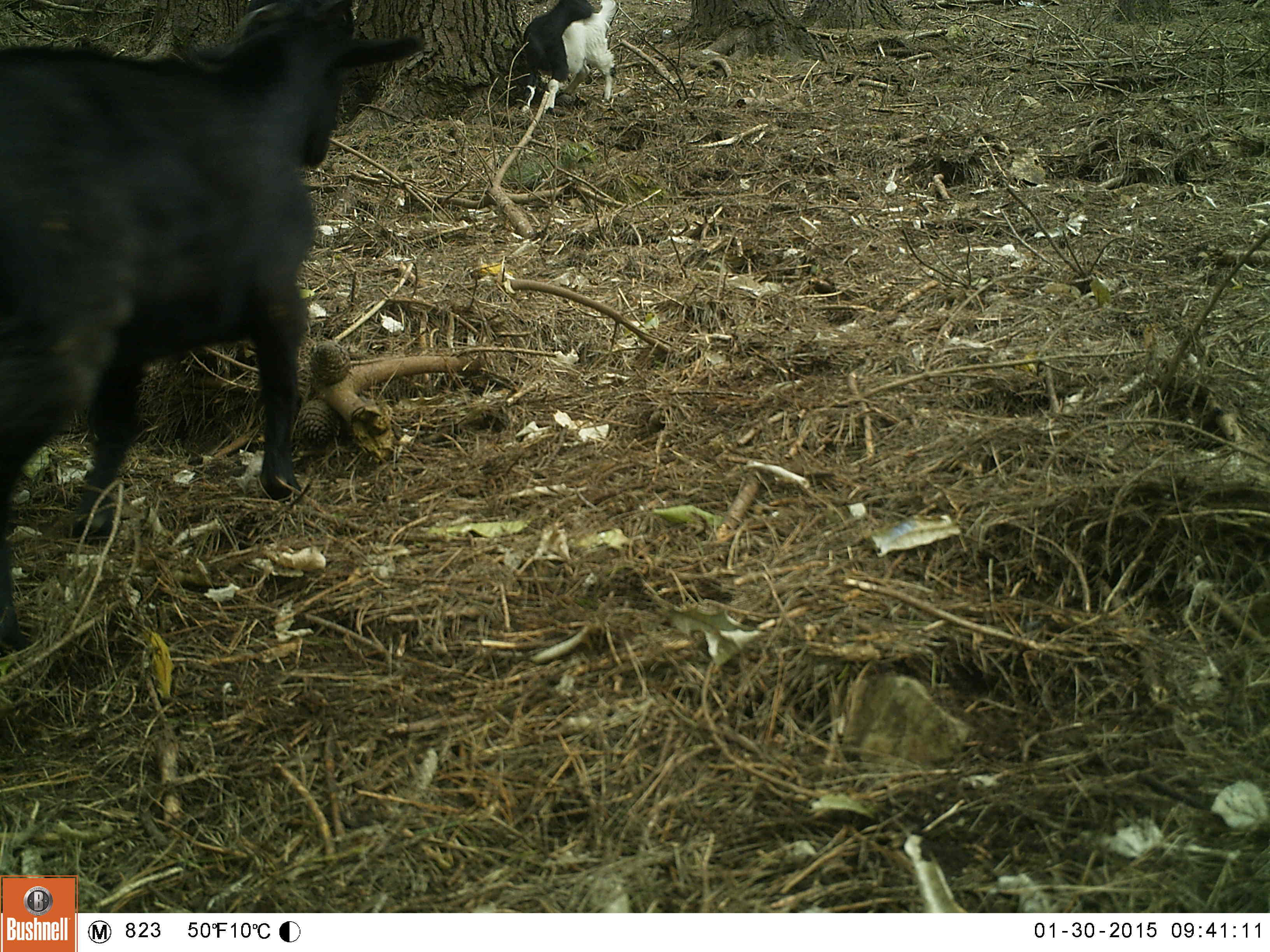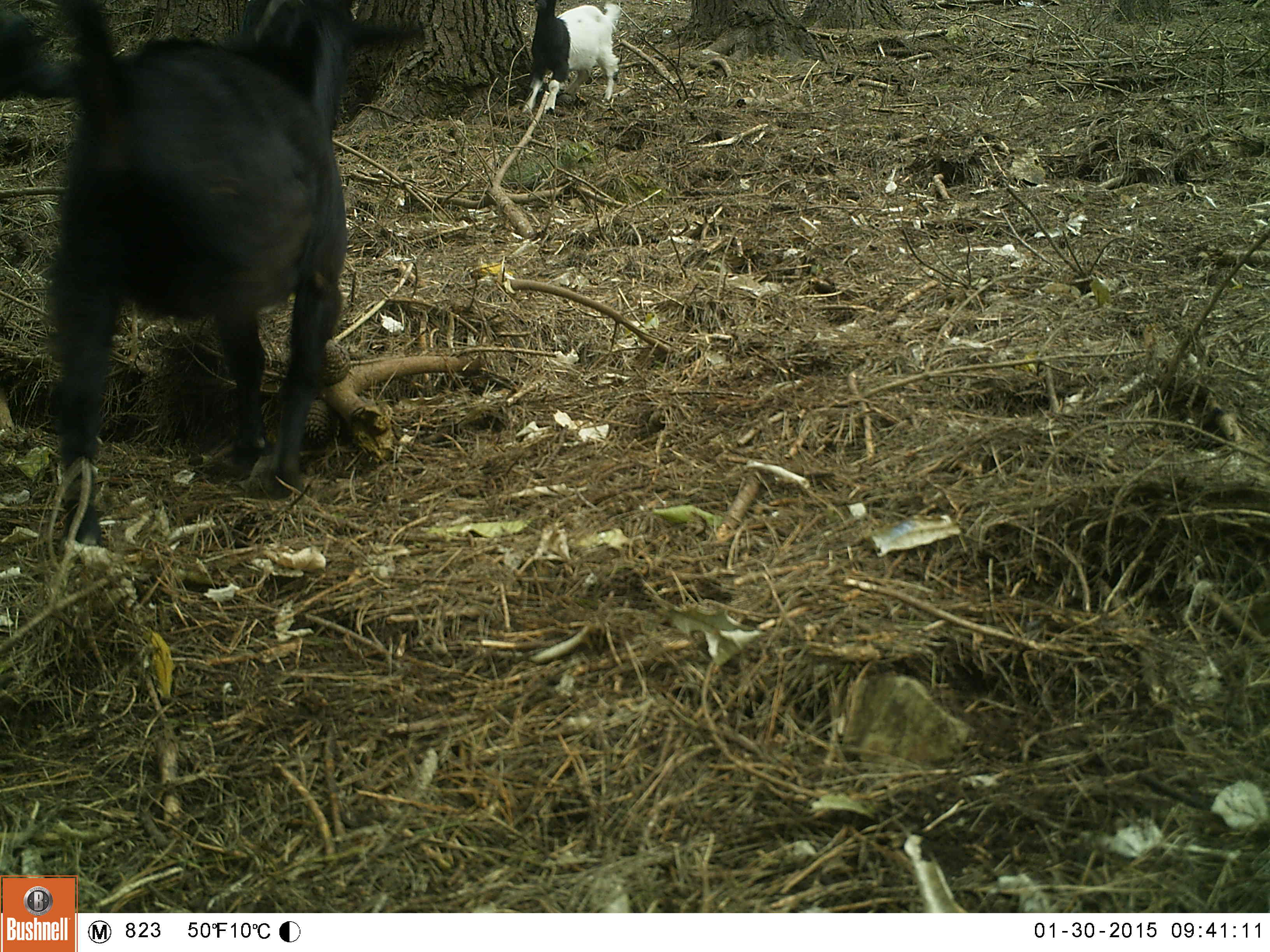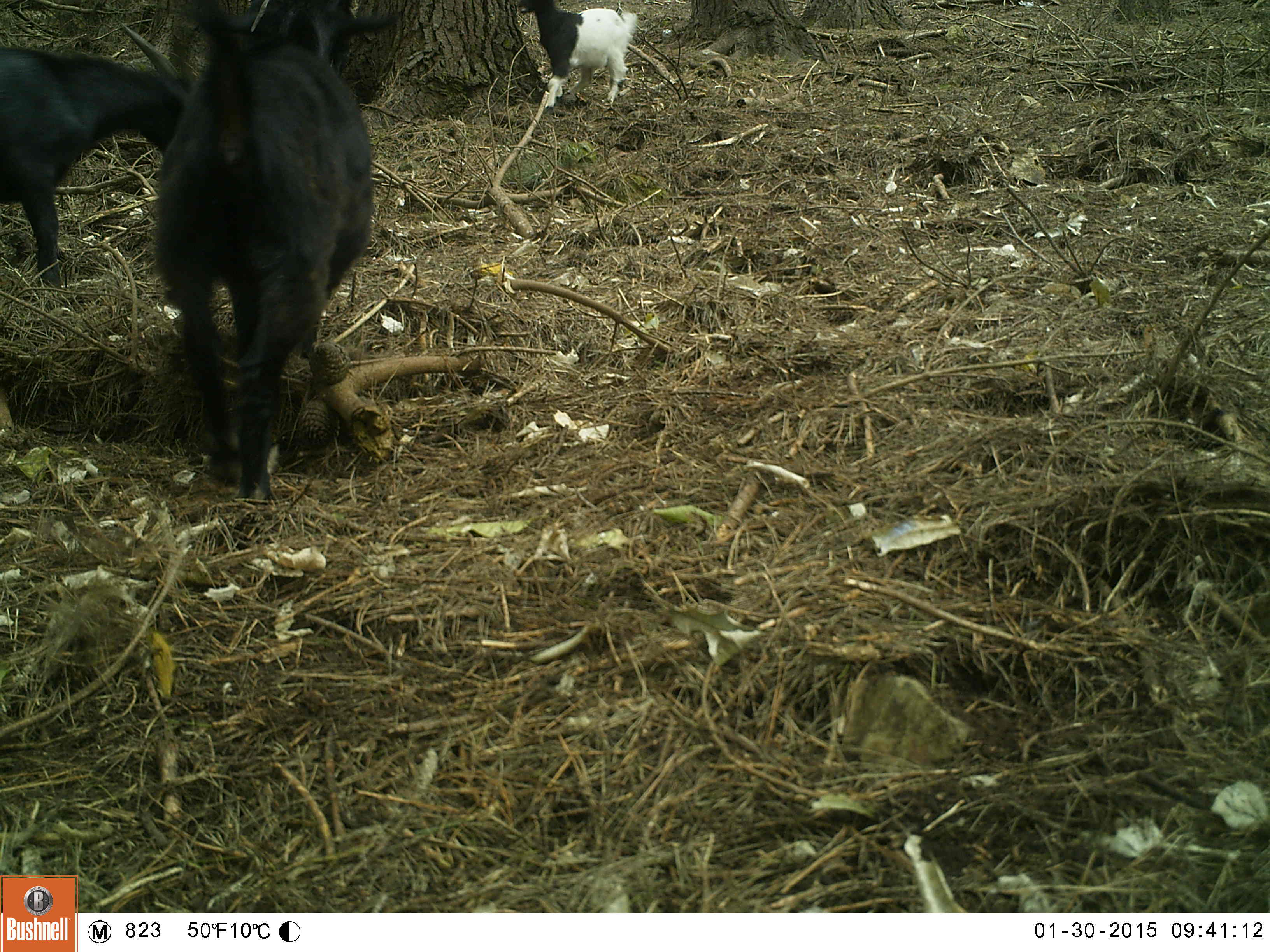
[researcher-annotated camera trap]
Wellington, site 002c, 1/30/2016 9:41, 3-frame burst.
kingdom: Animalia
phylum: Chordata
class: Mammalia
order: Artiodactyla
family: Bovidae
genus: Capra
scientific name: Capra hircus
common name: goat